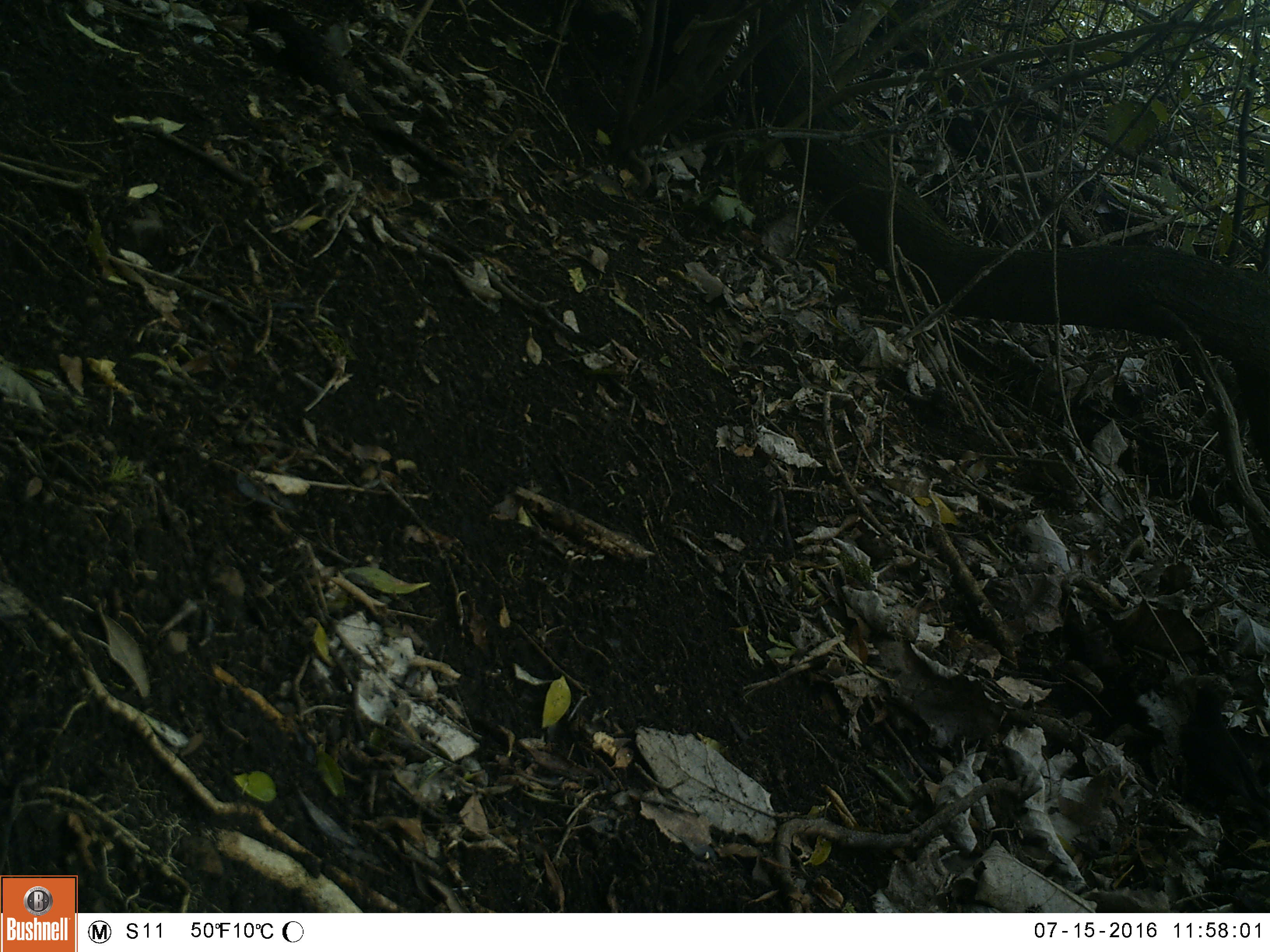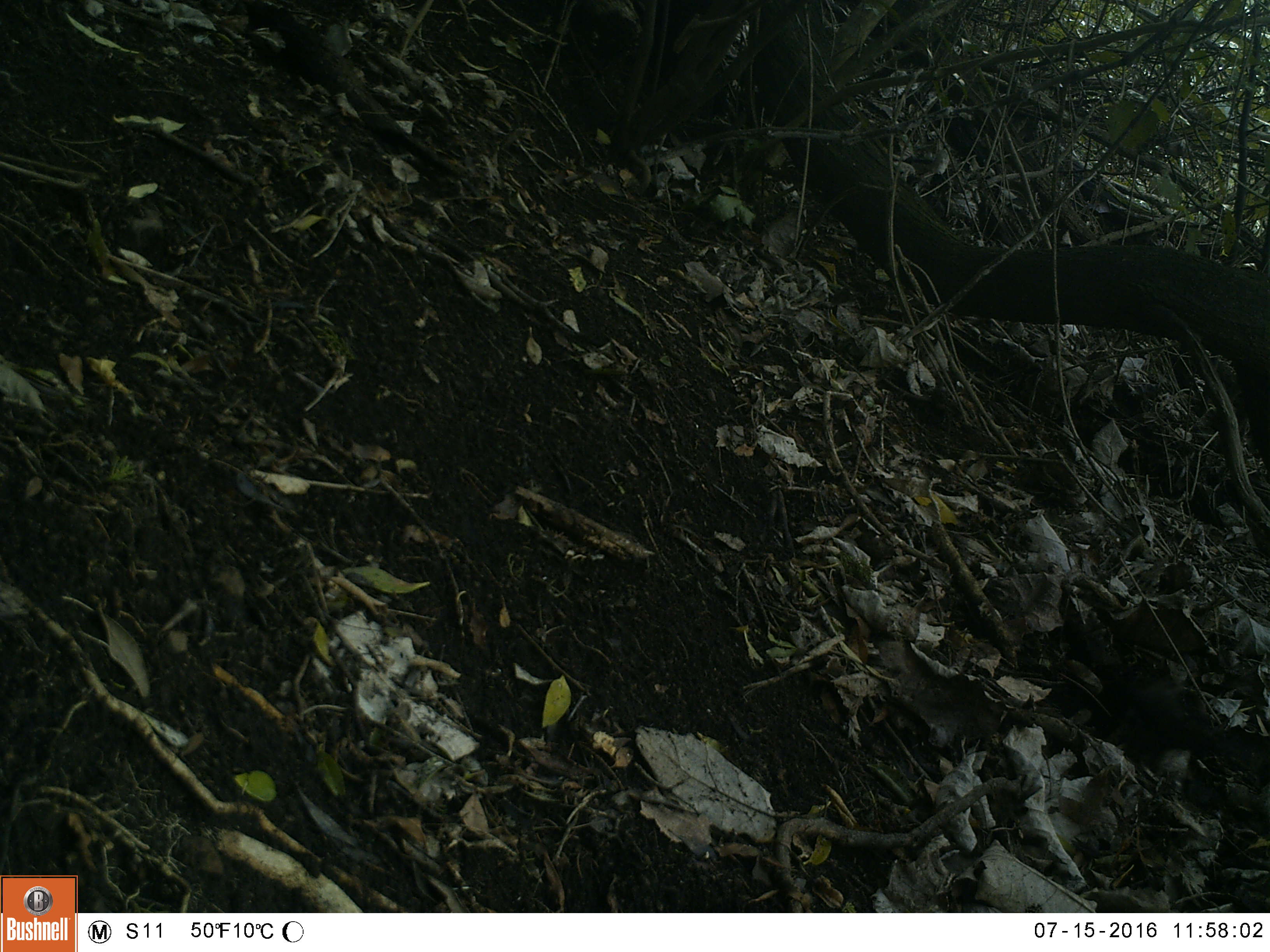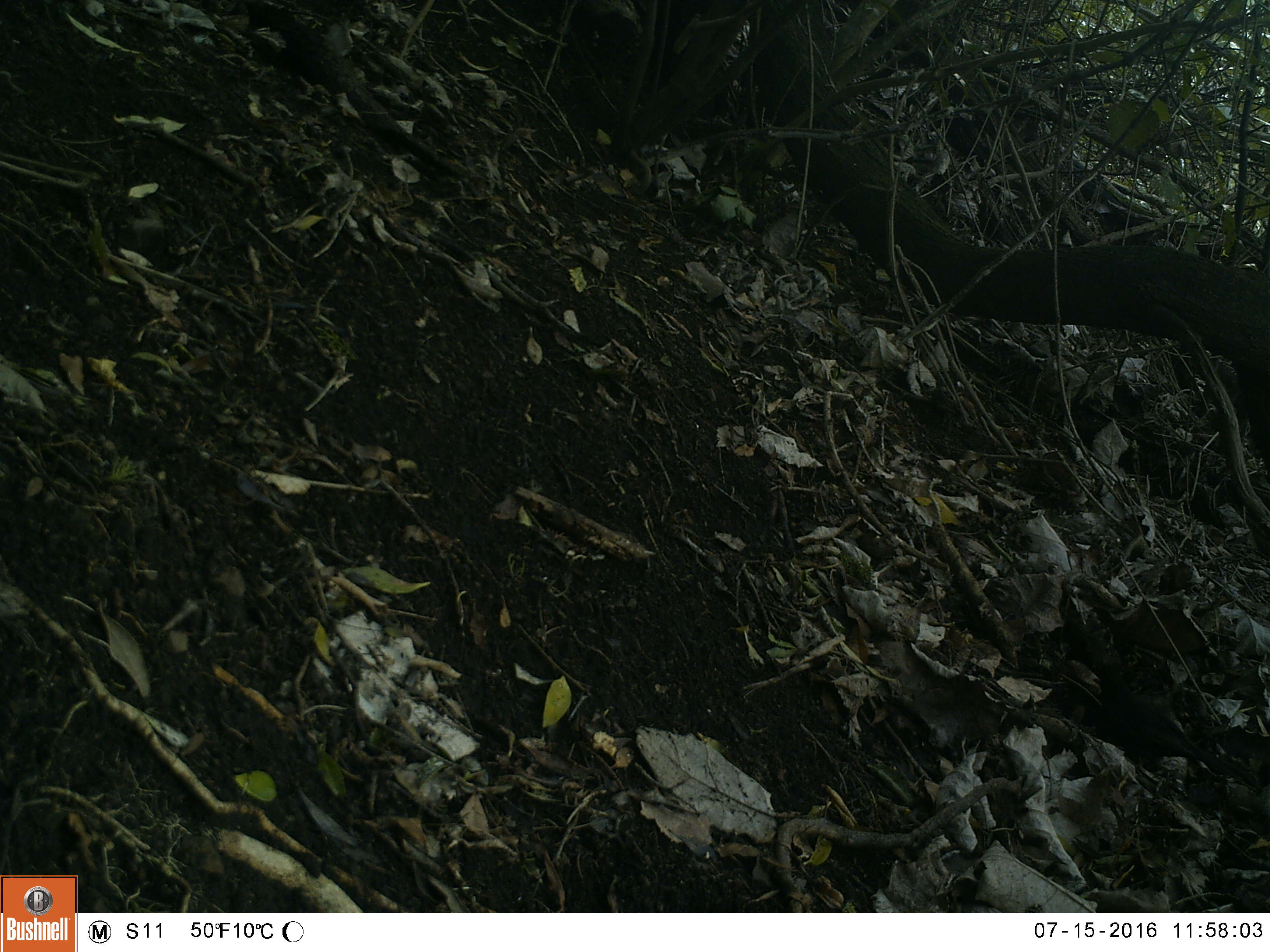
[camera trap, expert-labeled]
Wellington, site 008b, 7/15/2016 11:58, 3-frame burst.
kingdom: Animalia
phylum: Chordata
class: Aves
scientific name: Aves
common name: bird